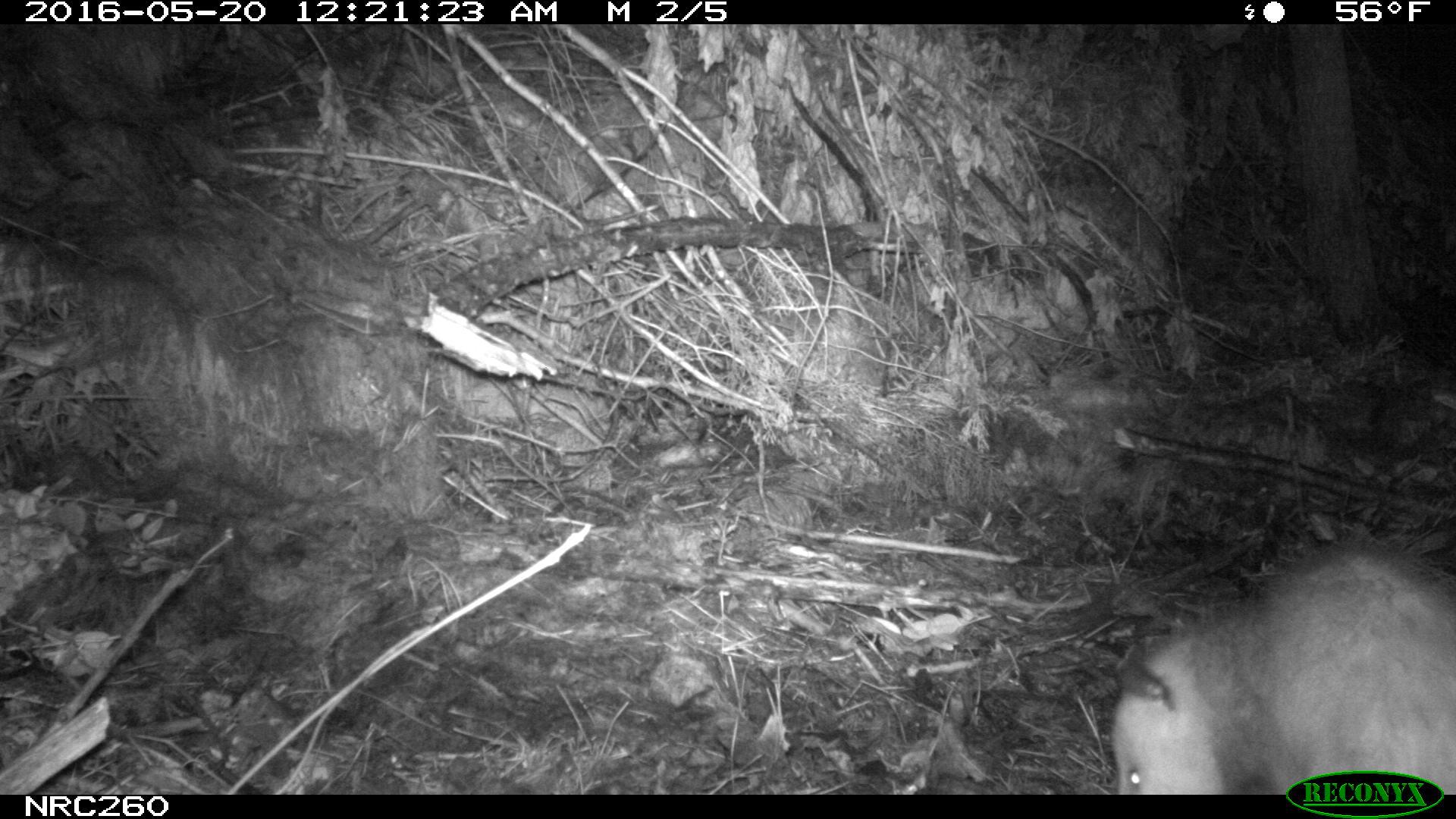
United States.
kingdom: Animalia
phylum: Chordata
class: Mammalia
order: Didelphimorphia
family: Didelphidae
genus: Didelphis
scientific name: Didelphis virginiana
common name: virginia opossum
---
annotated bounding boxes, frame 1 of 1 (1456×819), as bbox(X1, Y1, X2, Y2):
Virginia Opossum: bbox(1088, 532, 1454, 793)